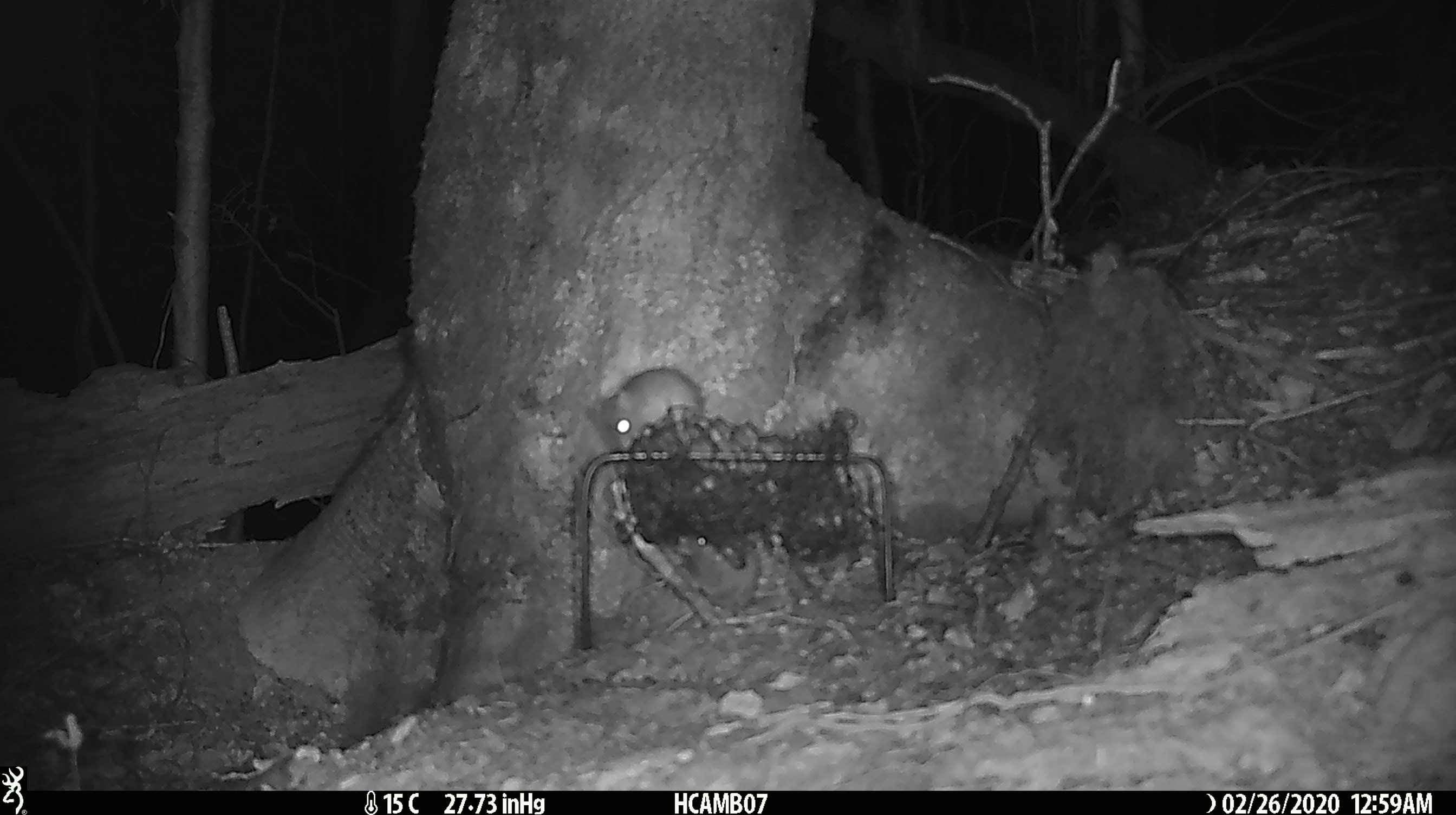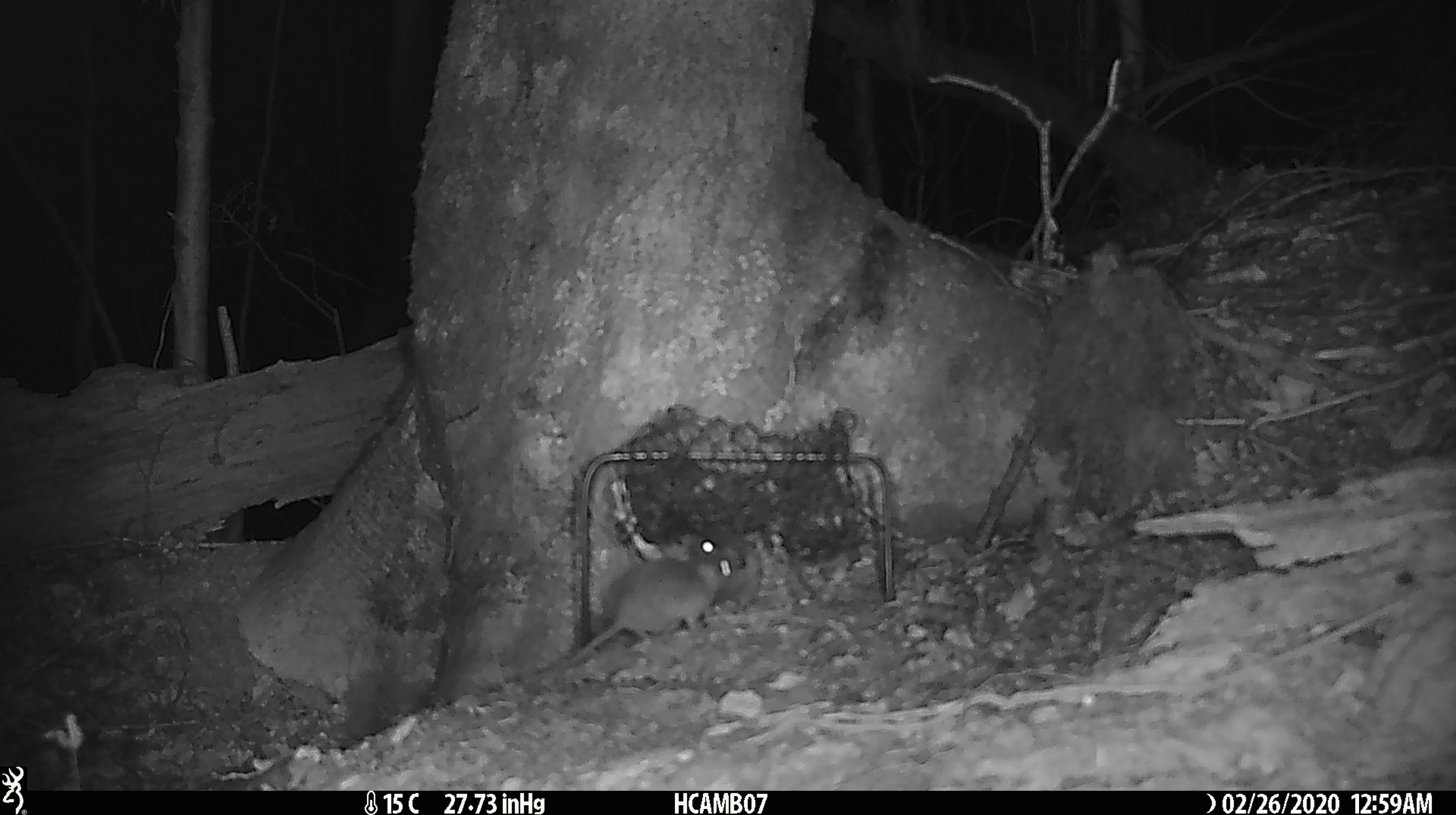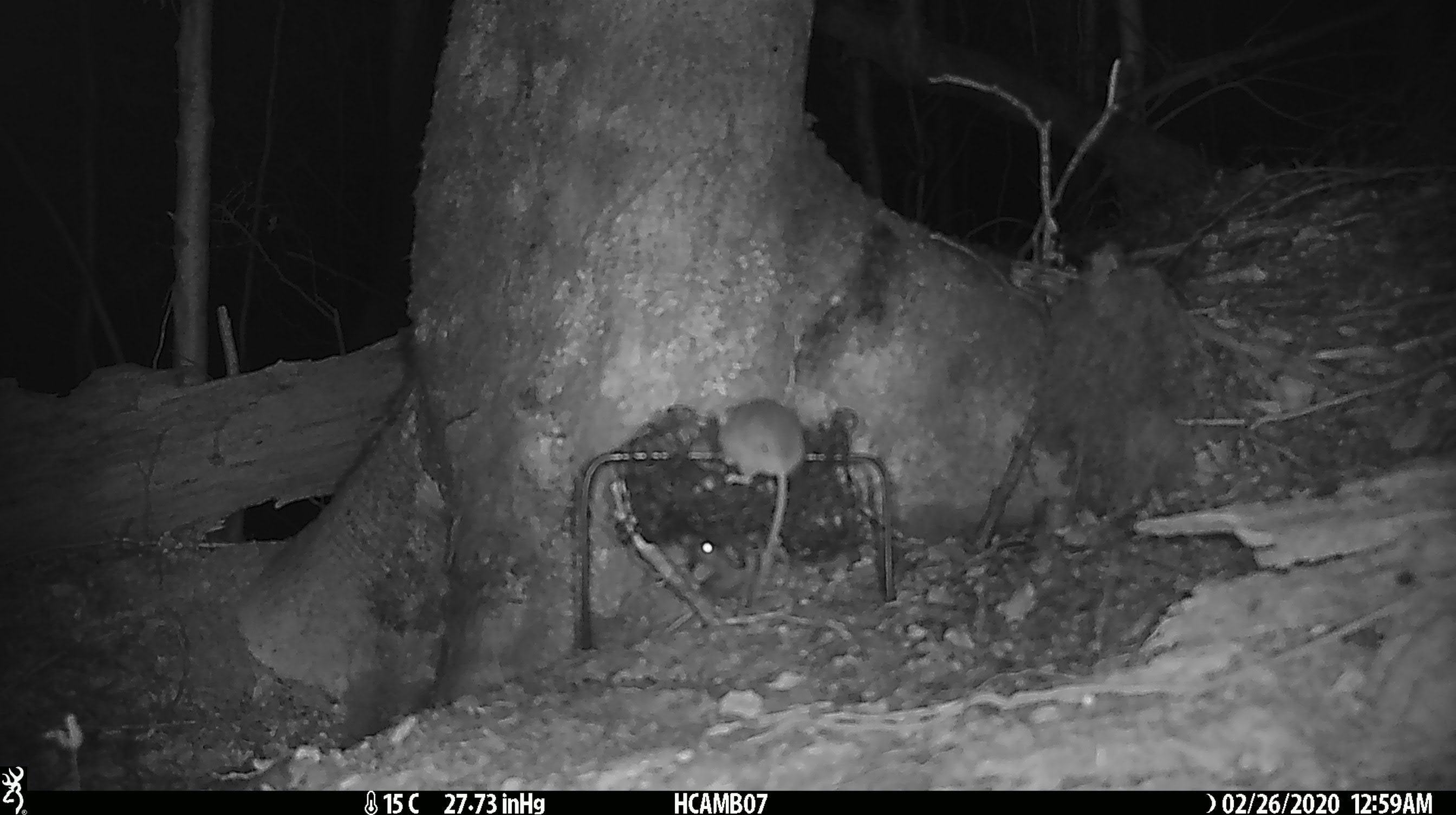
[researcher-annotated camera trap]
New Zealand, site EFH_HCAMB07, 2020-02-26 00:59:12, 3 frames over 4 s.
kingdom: Animalia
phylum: Chordata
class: Mammalia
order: Rodentia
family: Muridae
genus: Mus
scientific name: Mus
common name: mouse